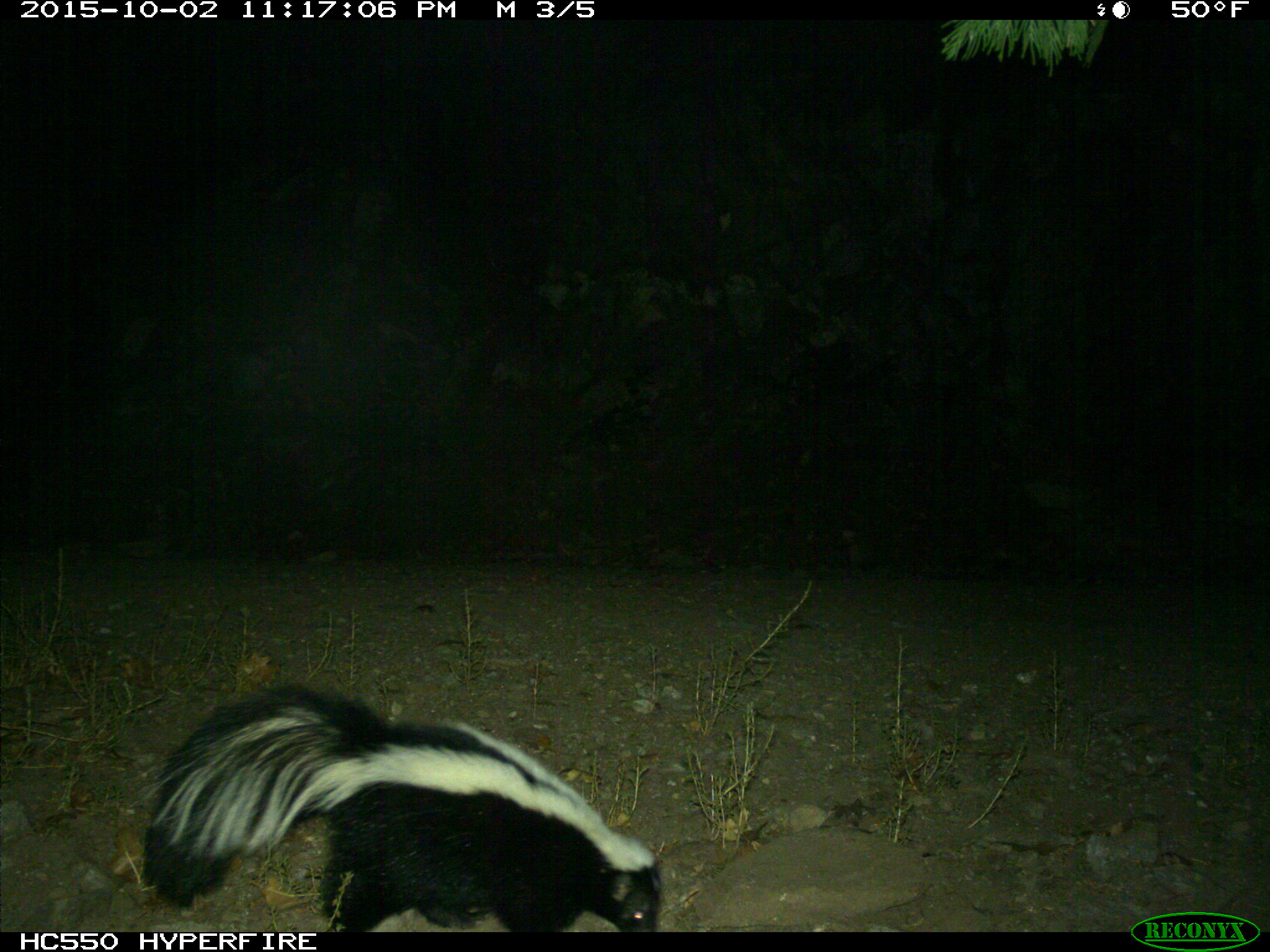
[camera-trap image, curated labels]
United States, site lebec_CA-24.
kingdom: Animalia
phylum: Chordata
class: Mammalia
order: Carnivora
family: Mephitidae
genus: Mephitis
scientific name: Mephitis mephitis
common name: striped skunk